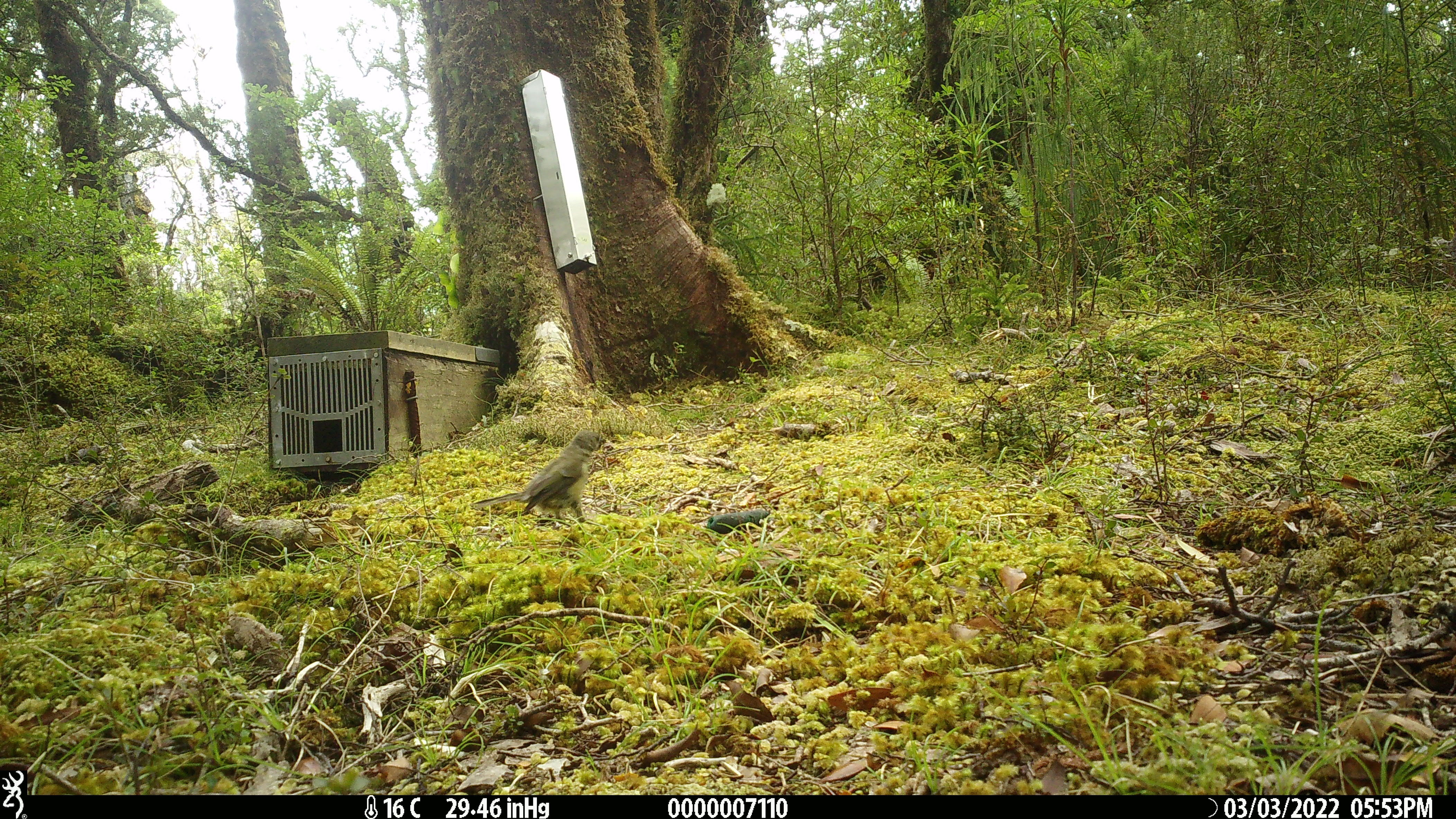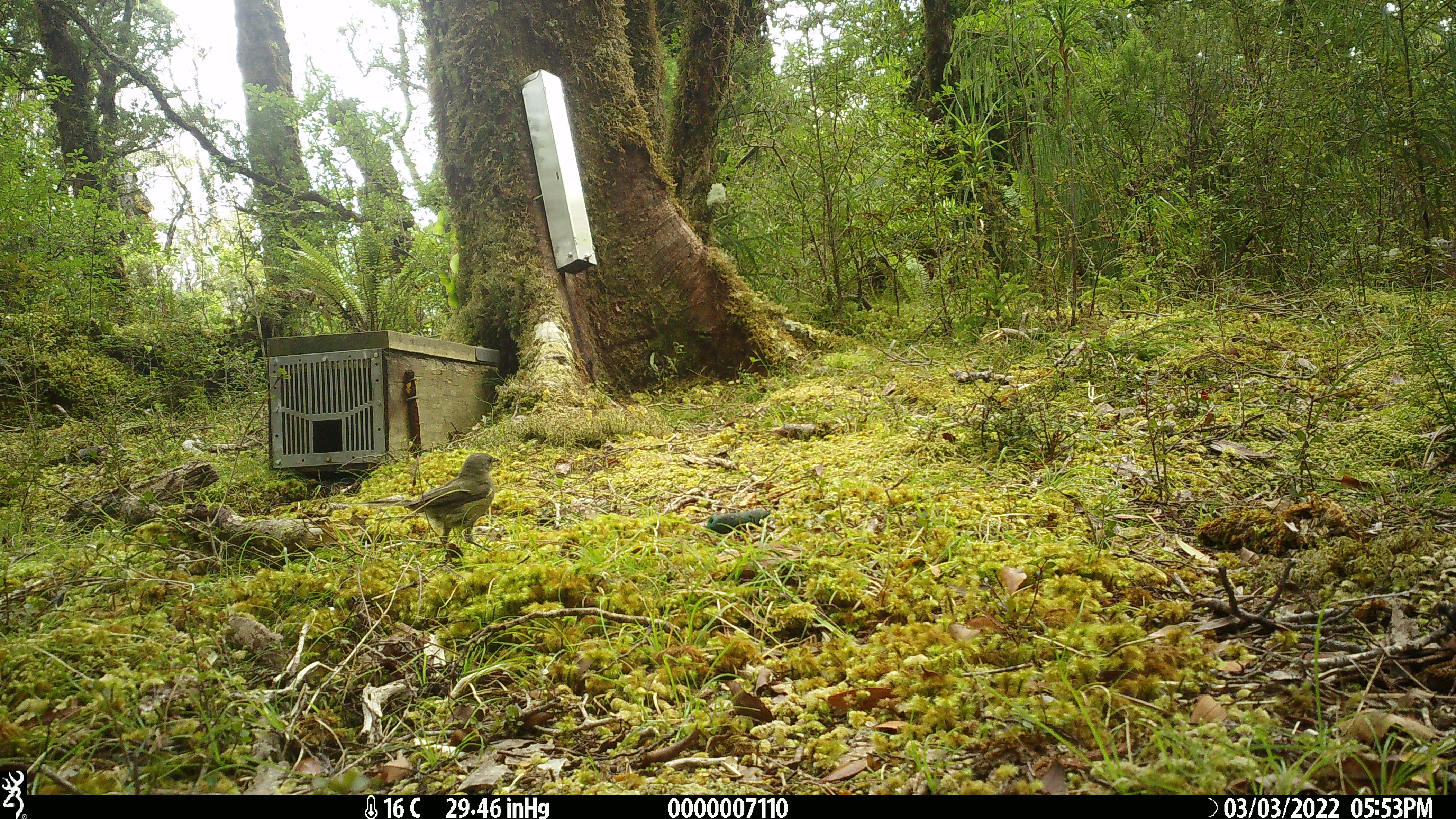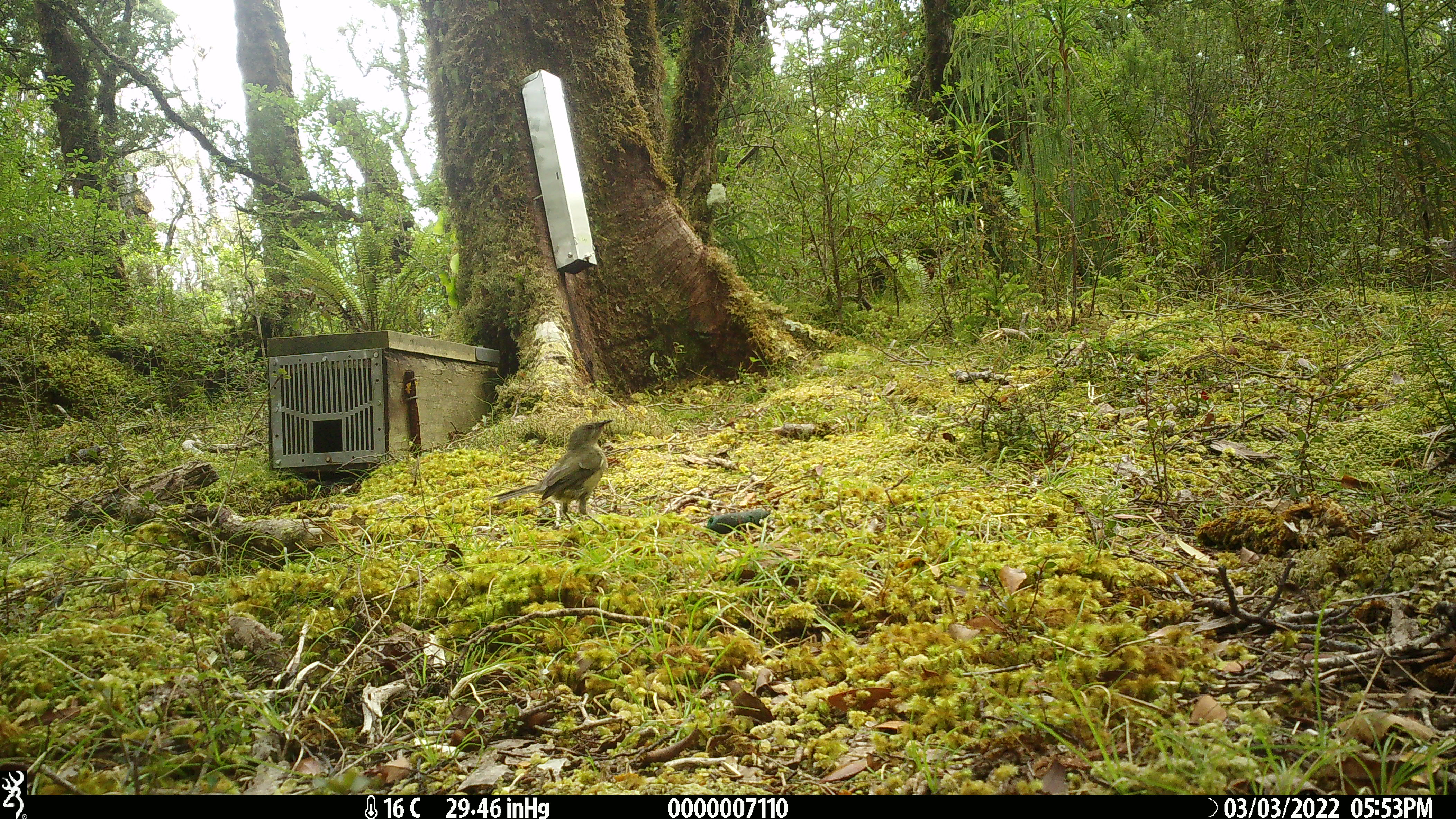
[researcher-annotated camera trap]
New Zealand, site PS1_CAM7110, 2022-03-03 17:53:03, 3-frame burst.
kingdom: Animalia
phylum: Chordata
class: Aves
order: Passeriformes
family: Meliphagidae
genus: Anthornis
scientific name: Anthornis melanura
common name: new zealand bellbird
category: bellbird